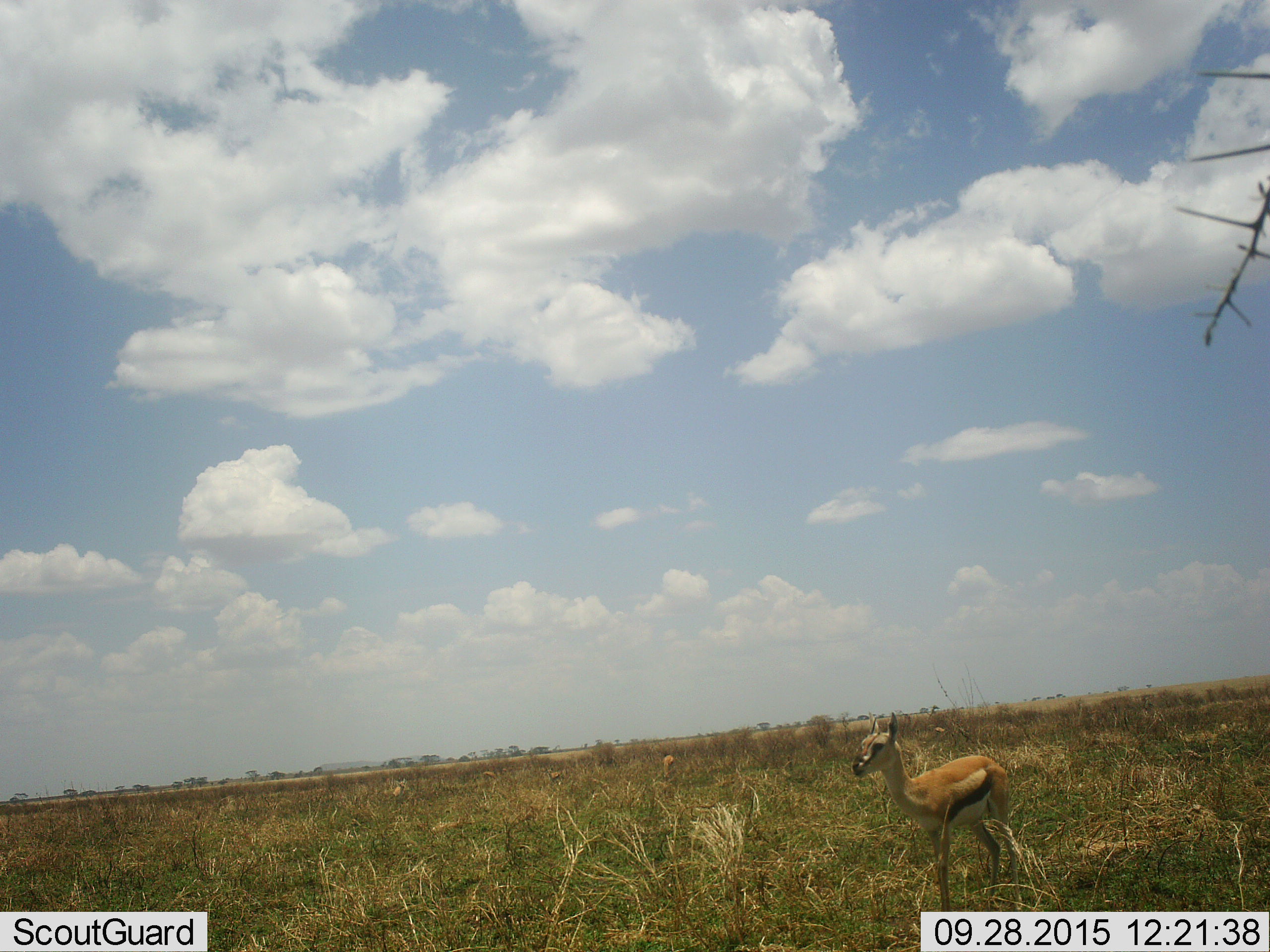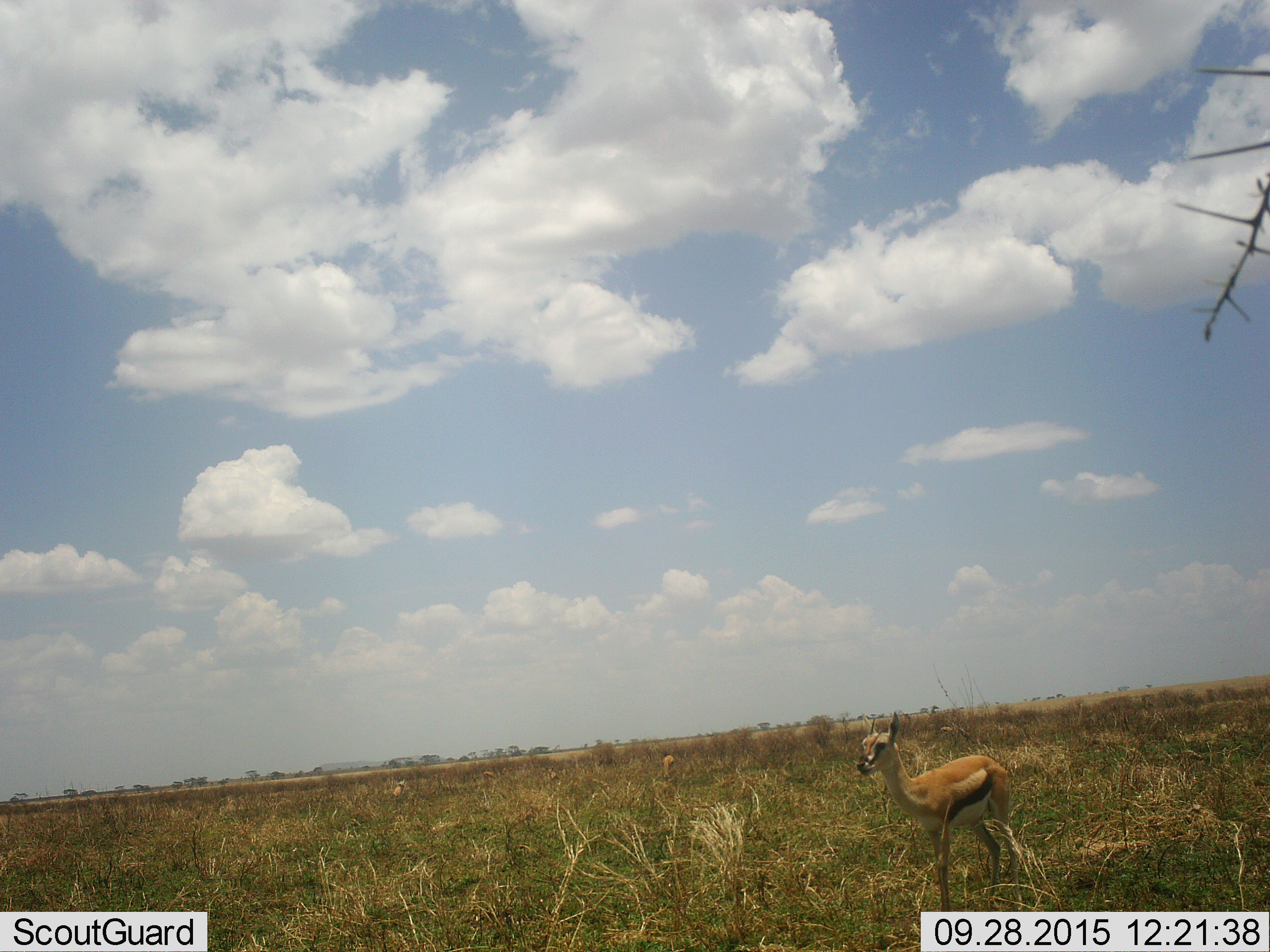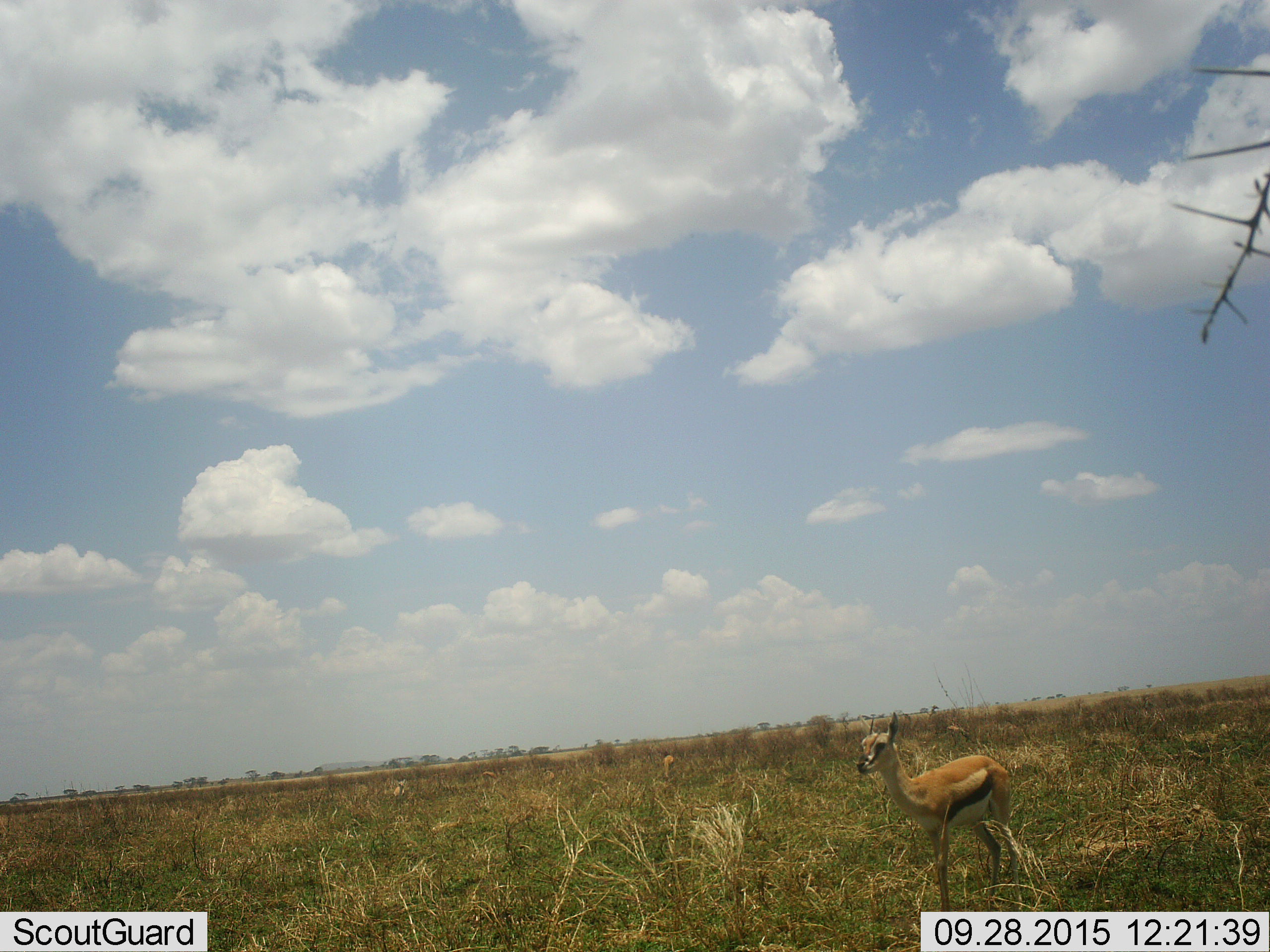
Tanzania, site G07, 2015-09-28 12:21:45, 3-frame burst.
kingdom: Animalia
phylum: Chordata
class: Mammalia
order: Artiodactyla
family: Bovidae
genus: Eudorcas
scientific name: Eudorcas thomsonii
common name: thomson's gazelle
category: gazellethomsons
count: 4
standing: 80%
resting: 10%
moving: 30%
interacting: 0%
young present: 40%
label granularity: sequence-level